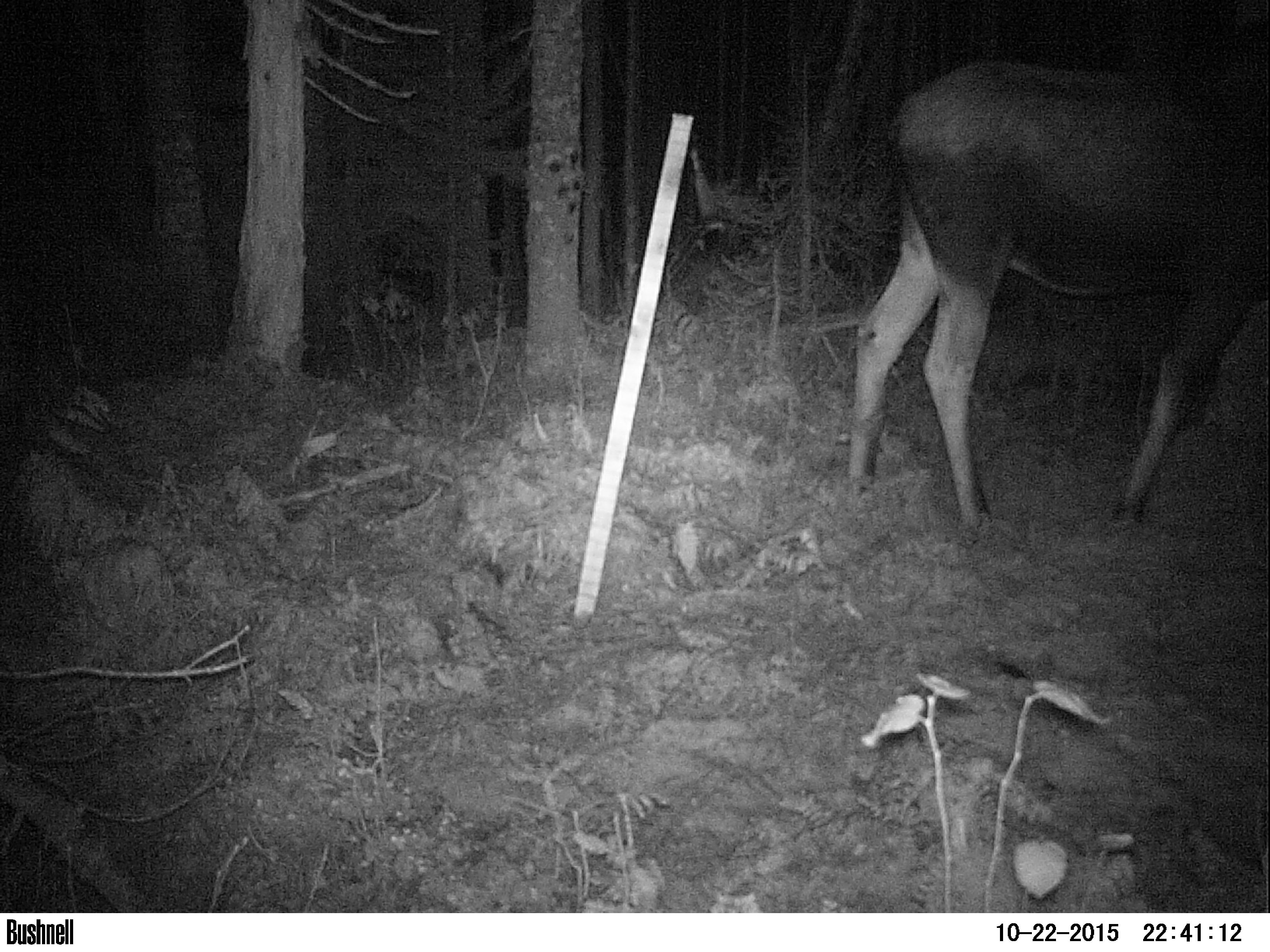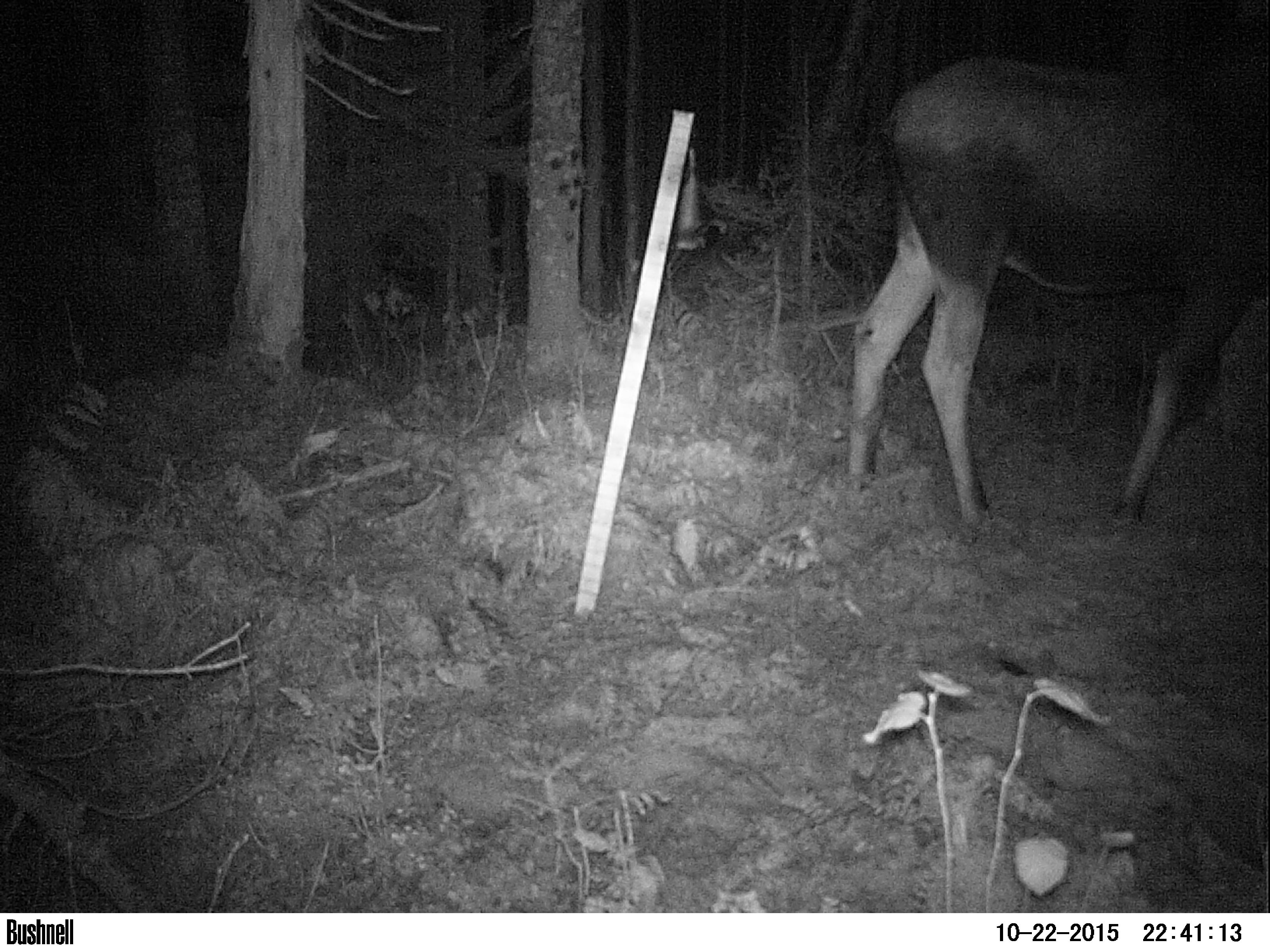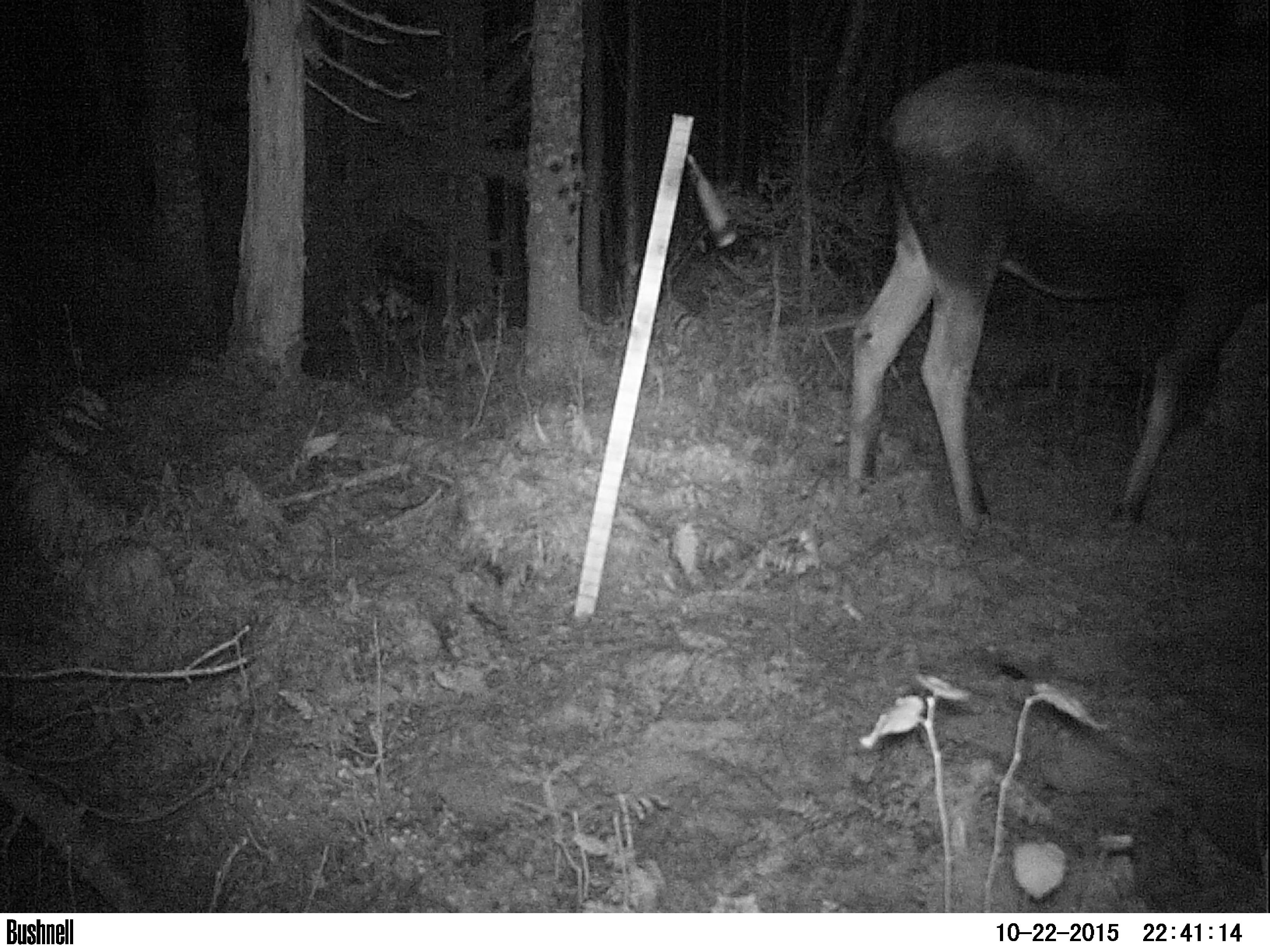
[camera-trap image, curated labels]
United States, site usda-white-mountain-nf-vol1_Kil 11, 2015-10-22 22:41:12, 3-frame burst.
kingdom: Animalia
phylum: Chordata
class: Mammalia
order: Artiodactyla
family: Cervidae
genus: Alces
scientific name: Alces alces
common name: moose